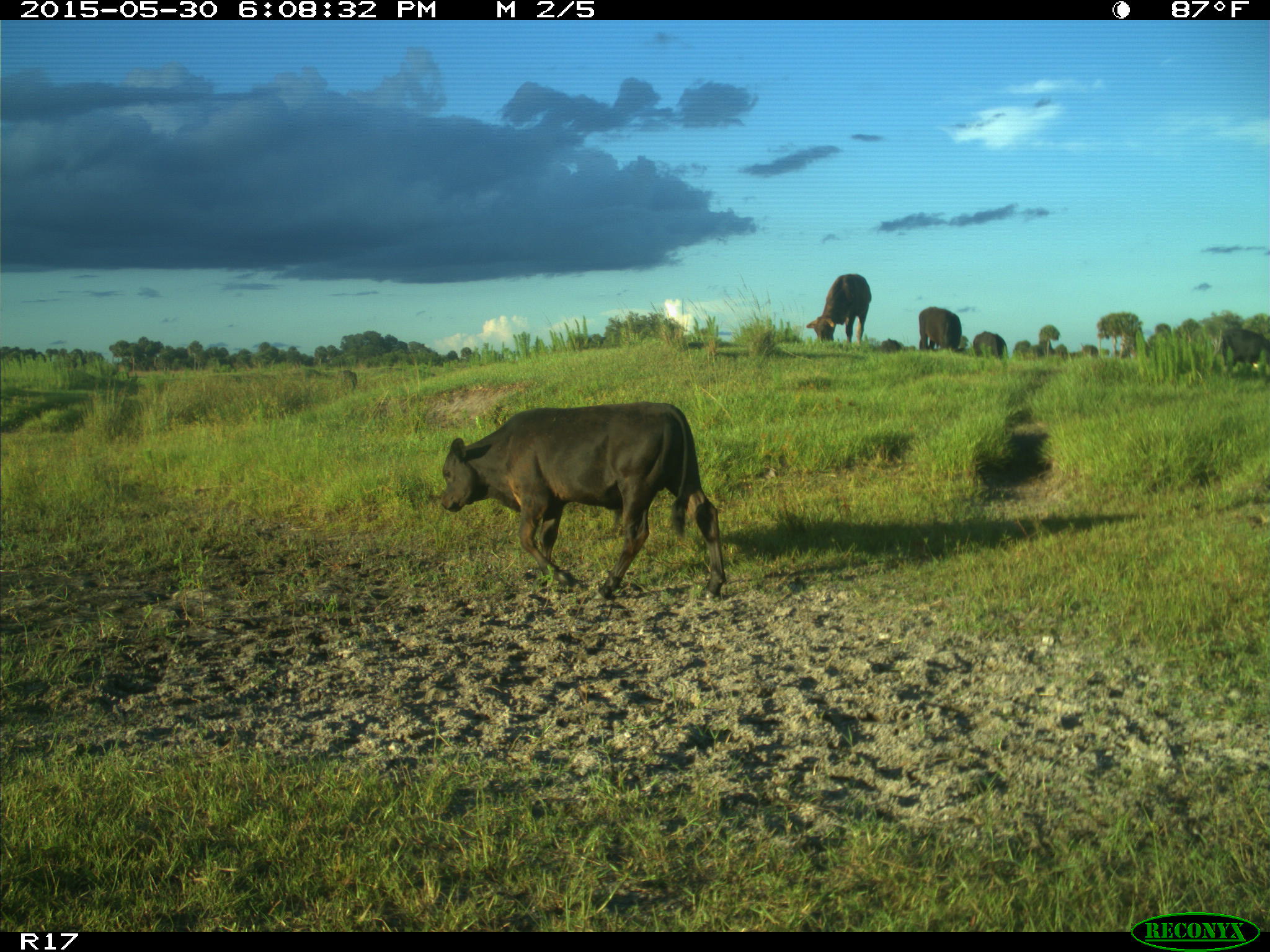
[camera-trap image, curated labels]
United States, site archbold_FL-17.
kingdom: Animalia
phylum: Chordata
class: Mammalia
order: Artiodactyla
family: Bovidae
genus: Bos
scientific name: Bos taurus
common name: domestic cow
Bos taurus (domestic cow).